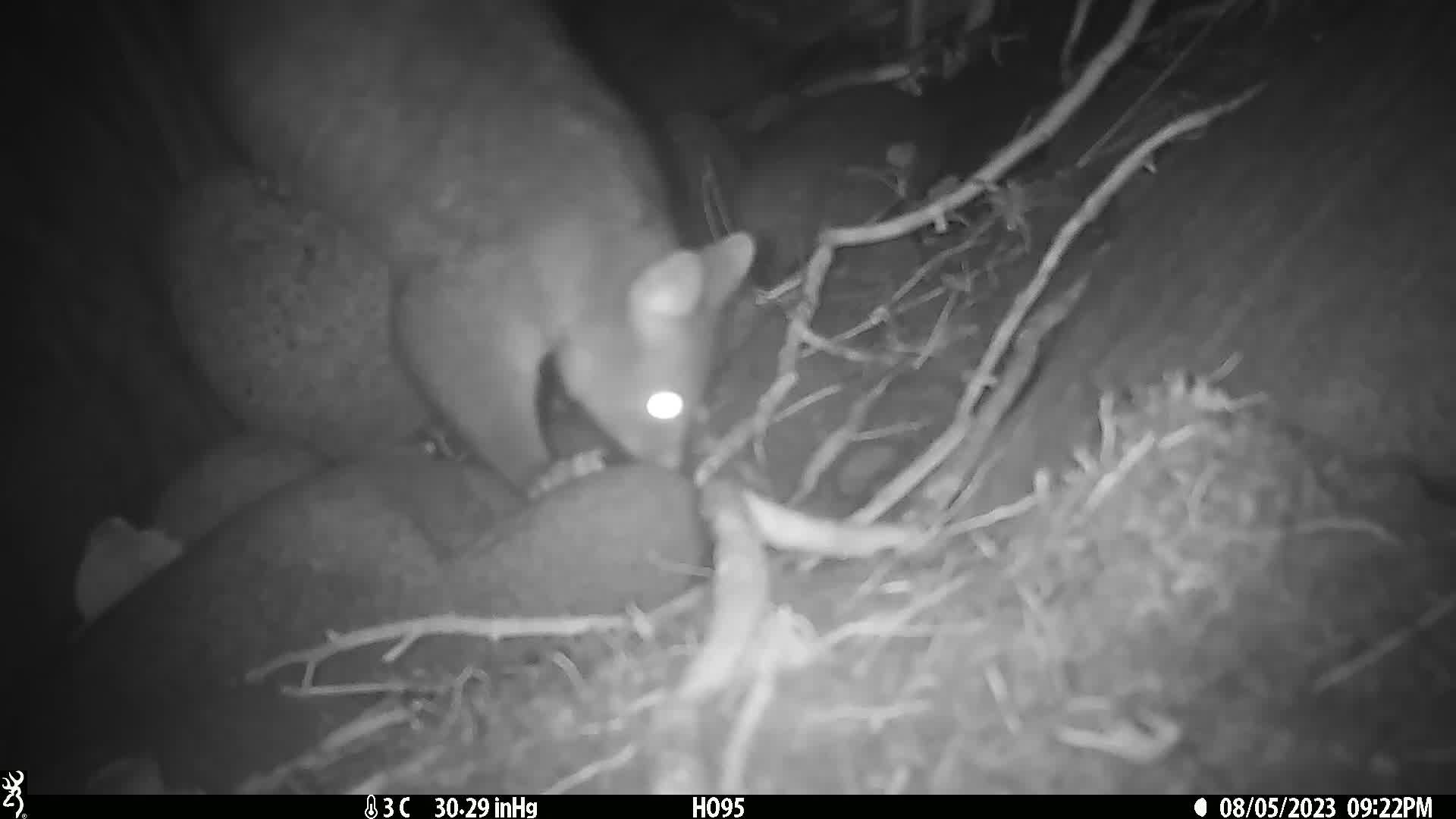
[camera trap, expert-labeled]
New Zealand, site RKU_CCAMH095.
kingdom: Animalia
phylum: Chordata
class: Mammalia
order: Diprotodontia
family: Phalangeridae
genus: Trichosurus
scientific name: Trichosurus vulpecula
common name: common brushtail possum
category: possum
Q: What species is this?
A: Possum (common brushtail possum) (Trichosurus vulpecula).